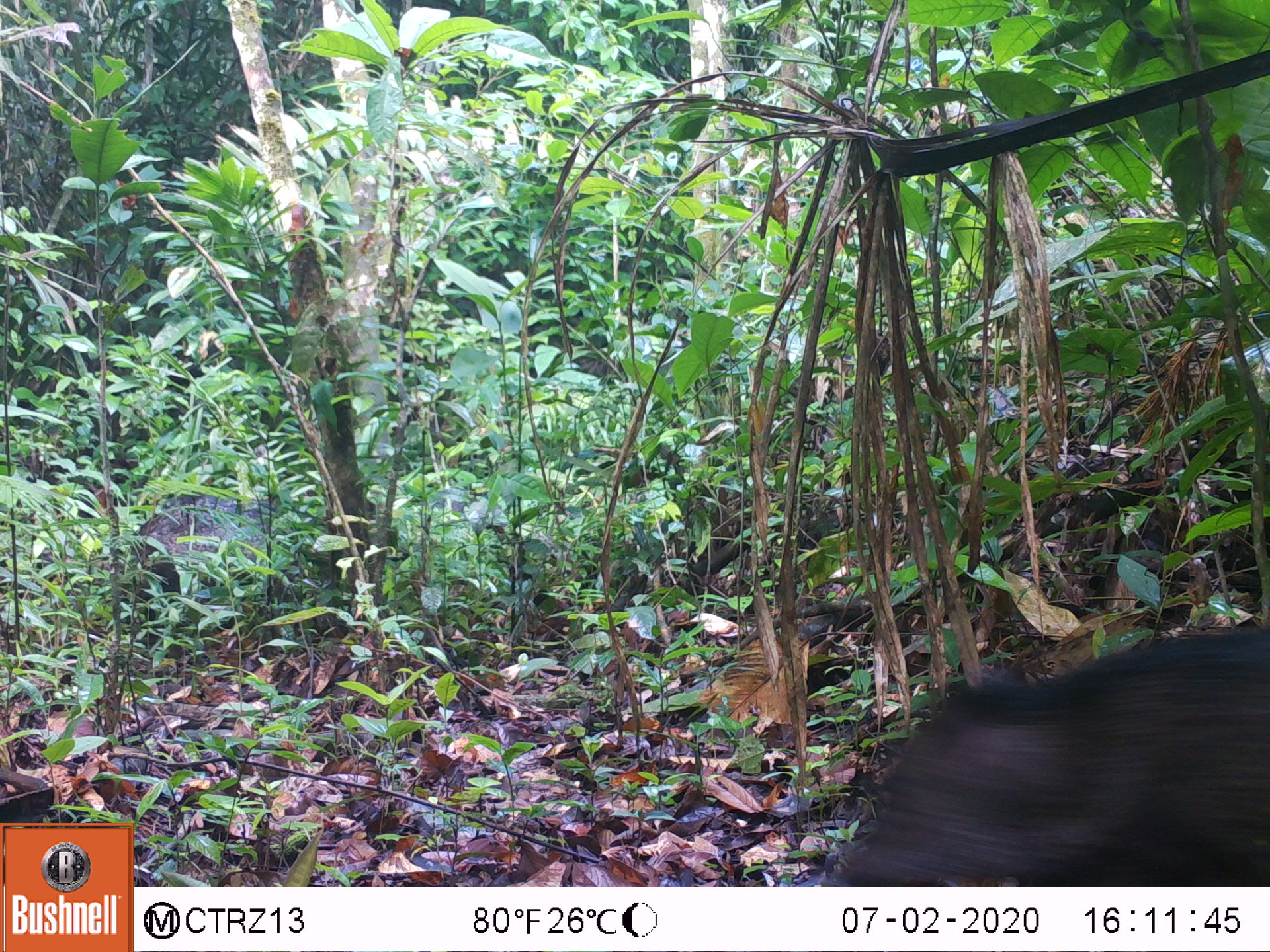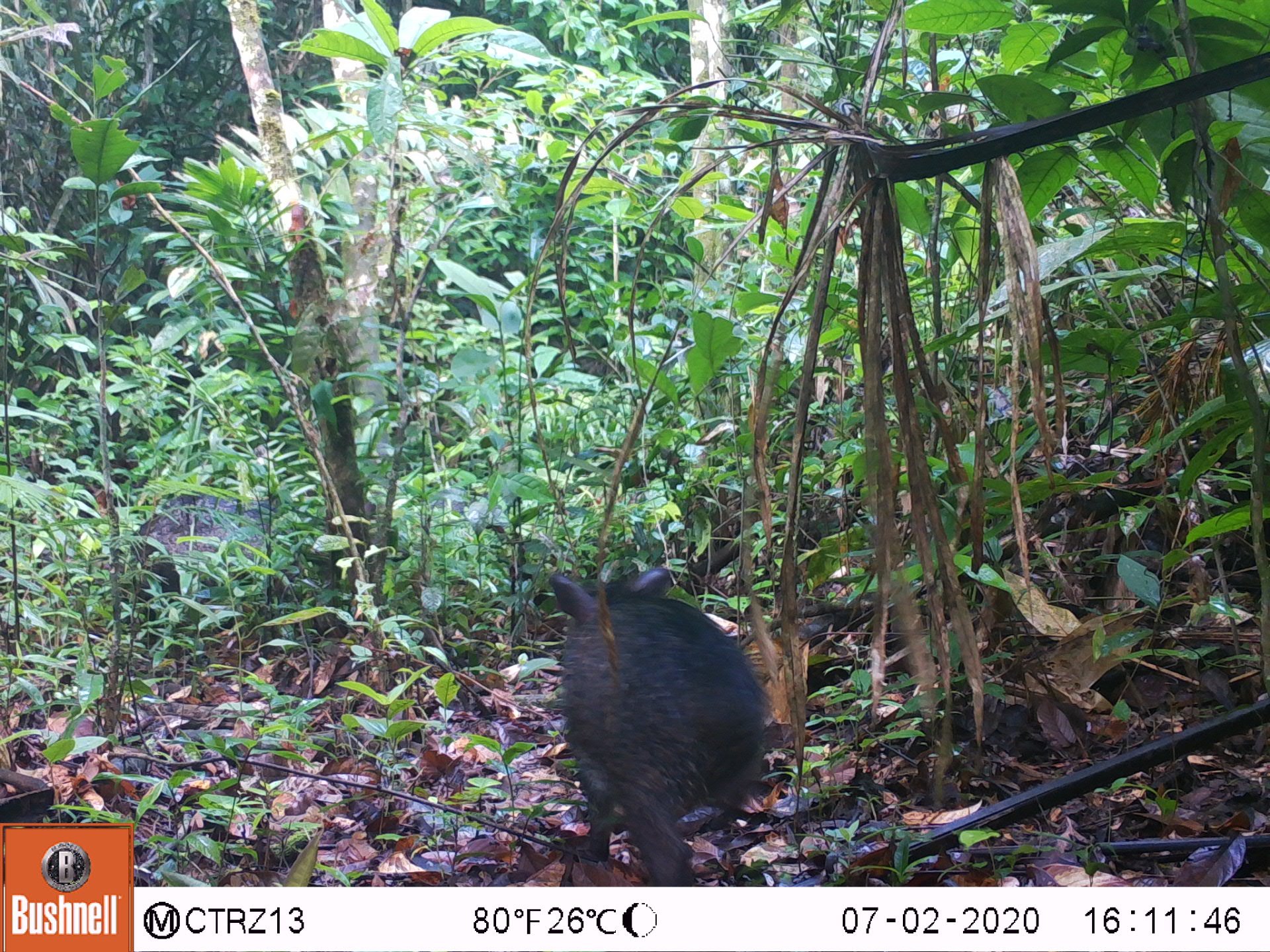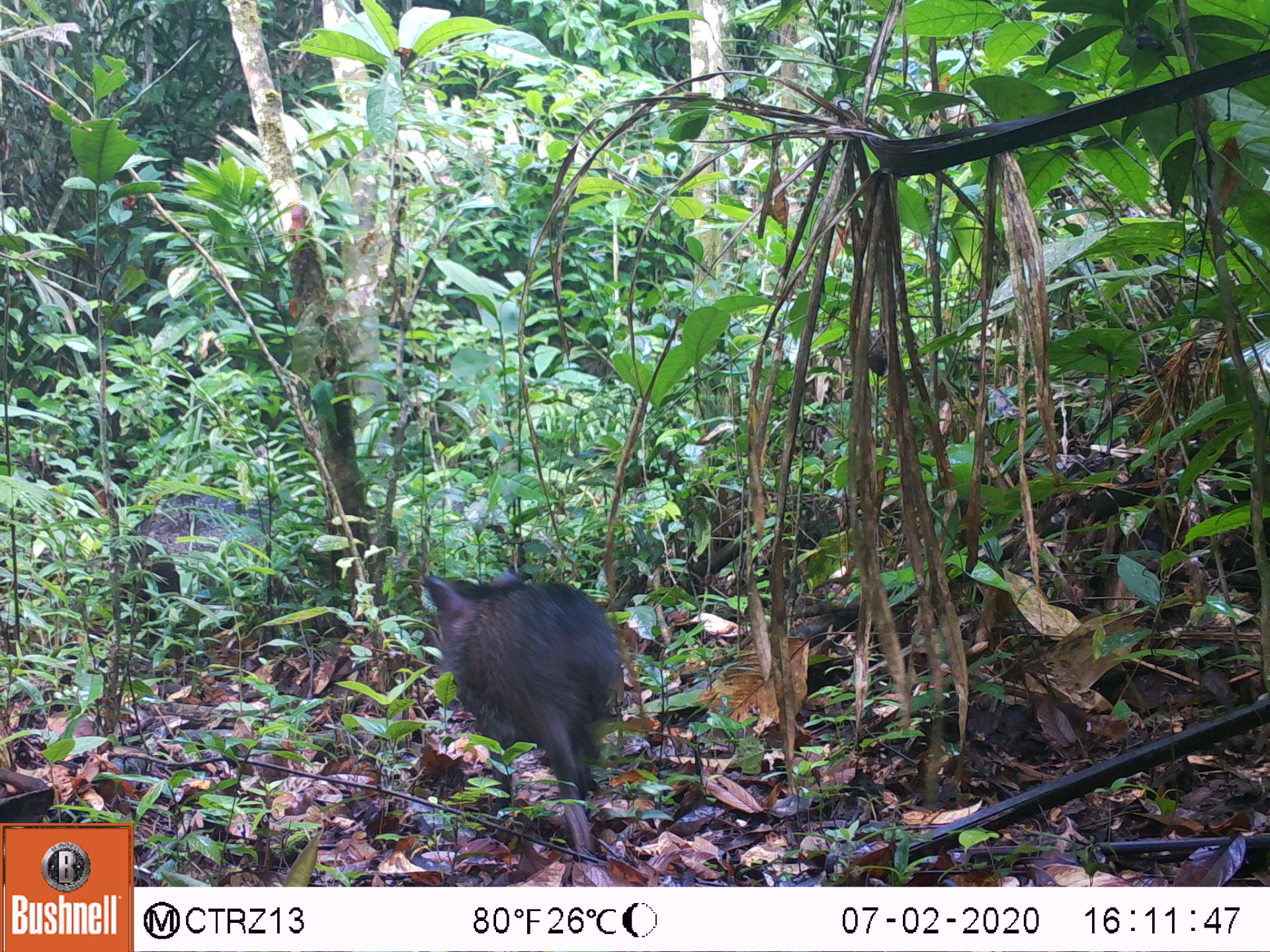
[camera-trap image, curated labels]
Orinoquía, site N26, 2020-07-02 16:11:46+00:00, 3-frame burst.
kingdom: Animalia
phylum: Chordata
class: Mammalia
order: Artiodactyla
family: Tayassuidae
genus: Pecari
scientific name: Pecari tajacu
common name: collared peccary